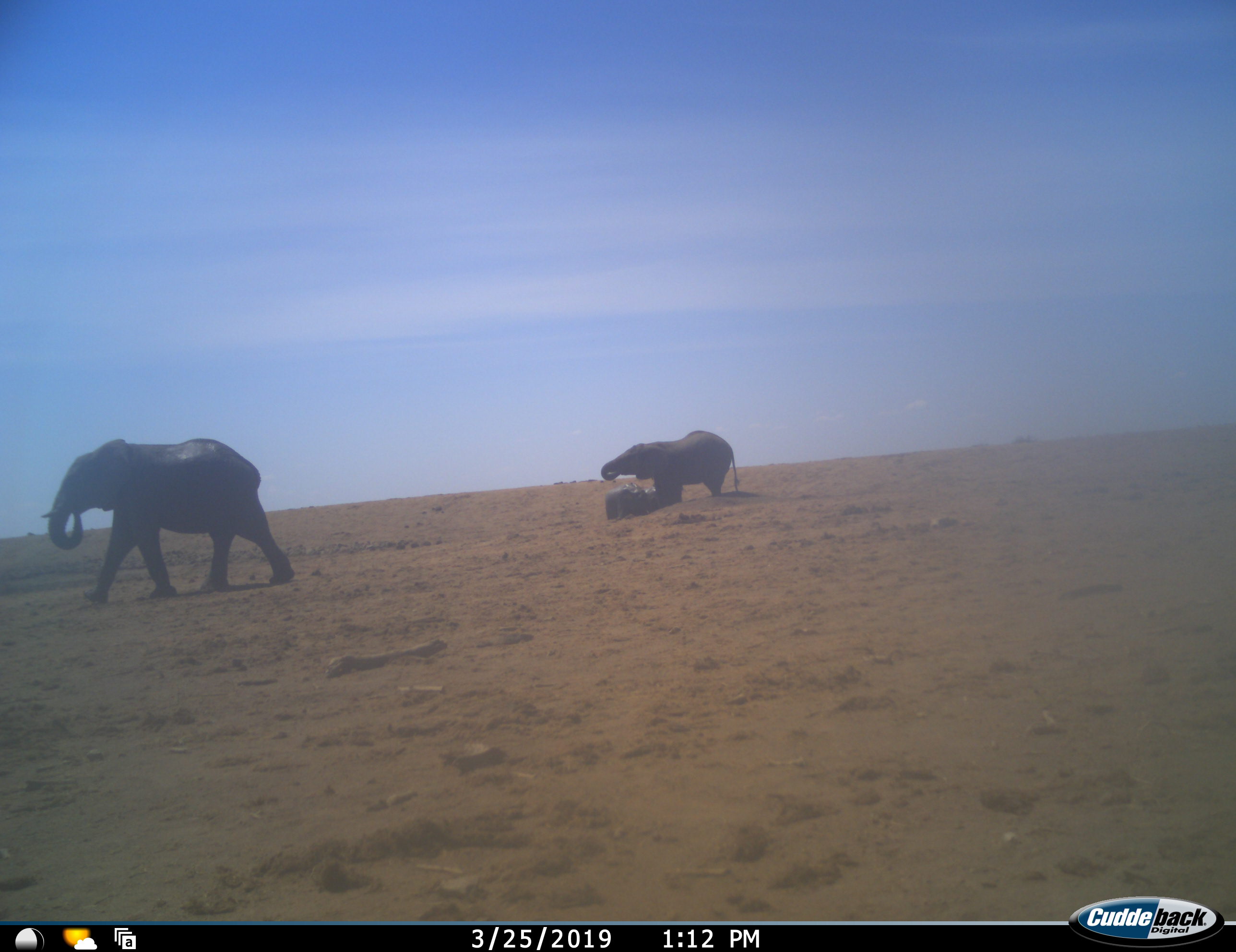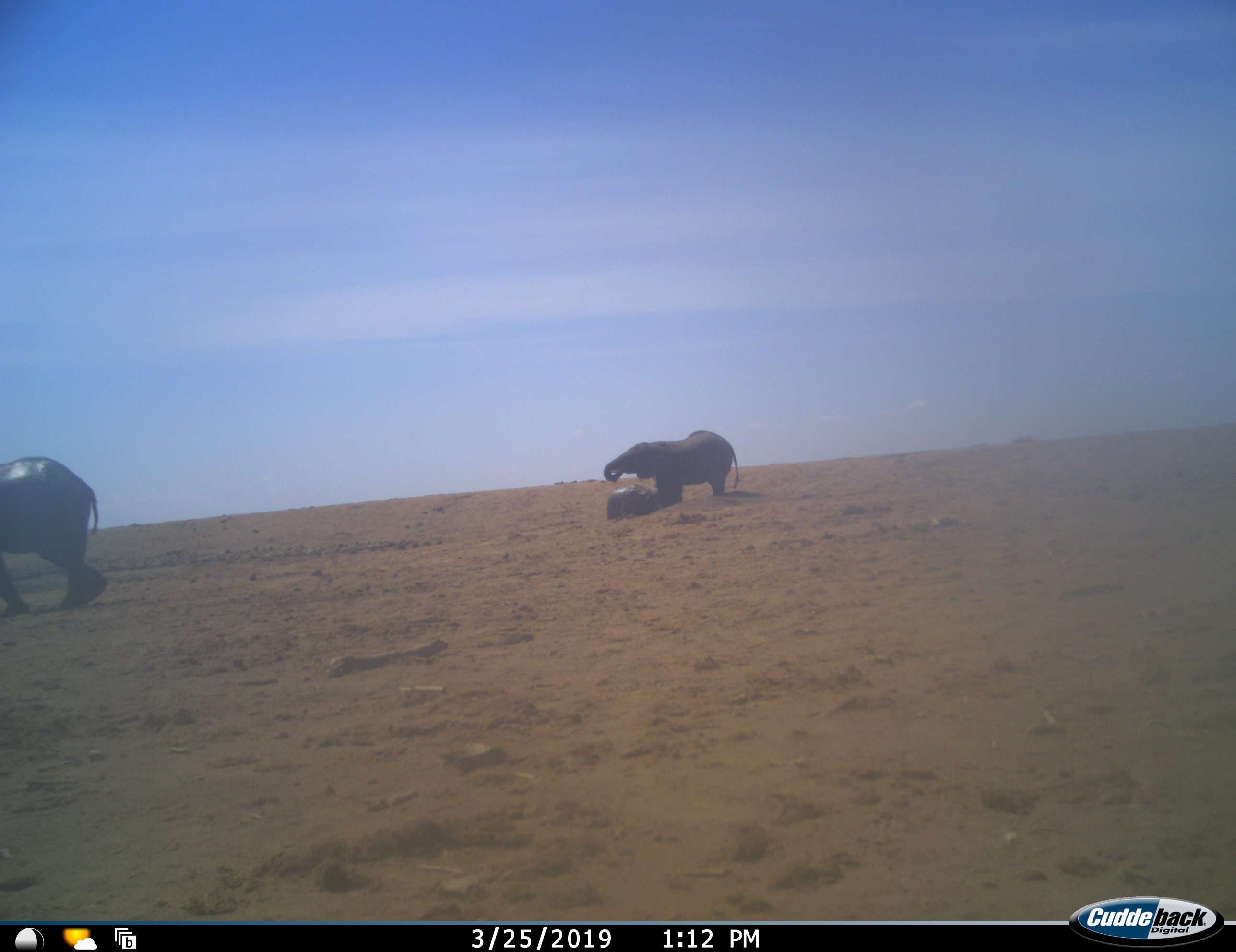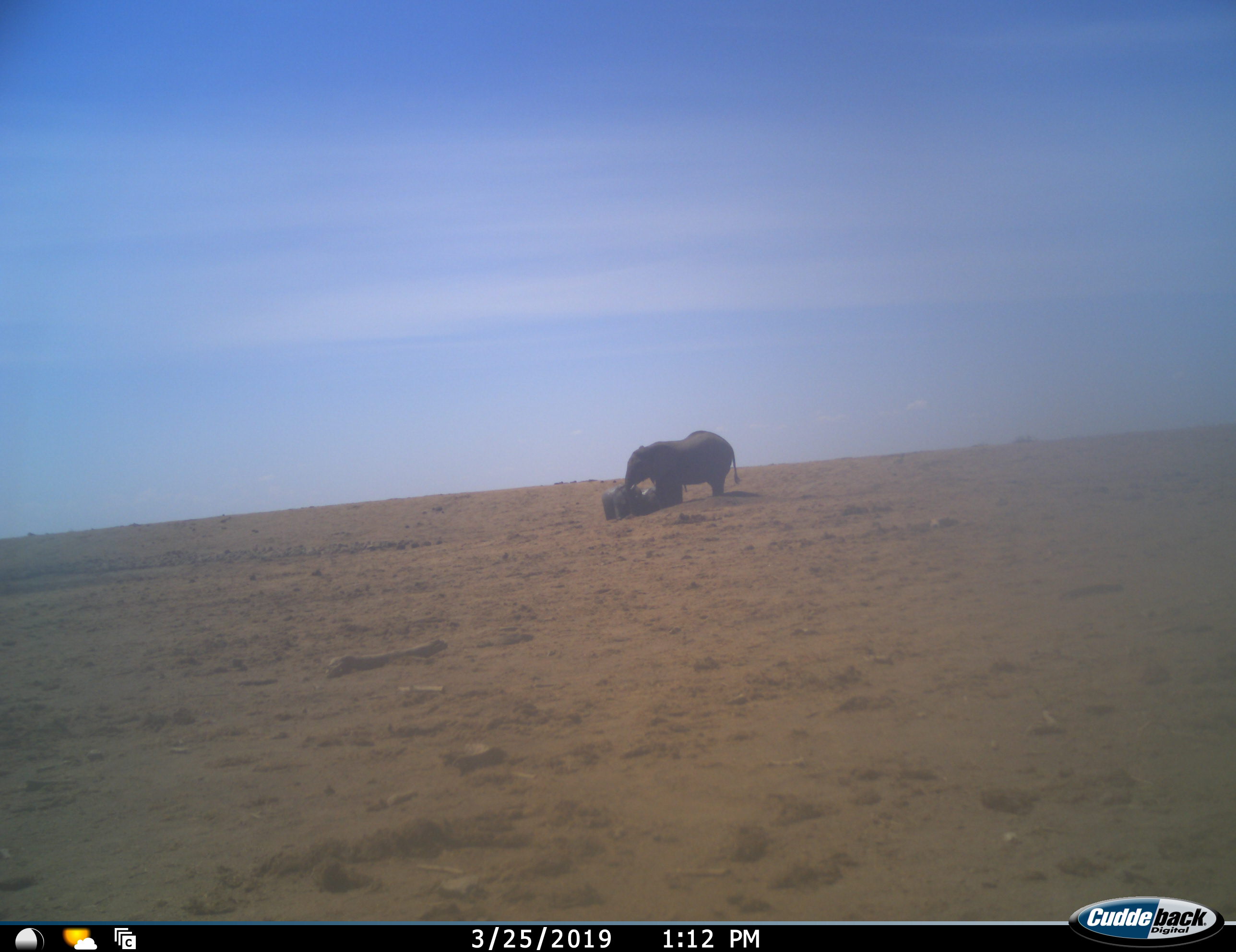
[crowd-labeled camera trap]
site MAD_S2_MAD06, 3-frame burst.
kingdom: Animalia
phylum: Chordata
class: Mammalia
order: Proboscidea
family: Elephantidae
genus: Loxodonta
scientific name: Loxodonta africana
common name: african bush elephant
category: elephant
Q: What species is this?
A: Elephant (african bush elephant) (Loxodonta africana).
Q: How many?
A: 2.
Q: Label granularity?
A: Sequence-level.